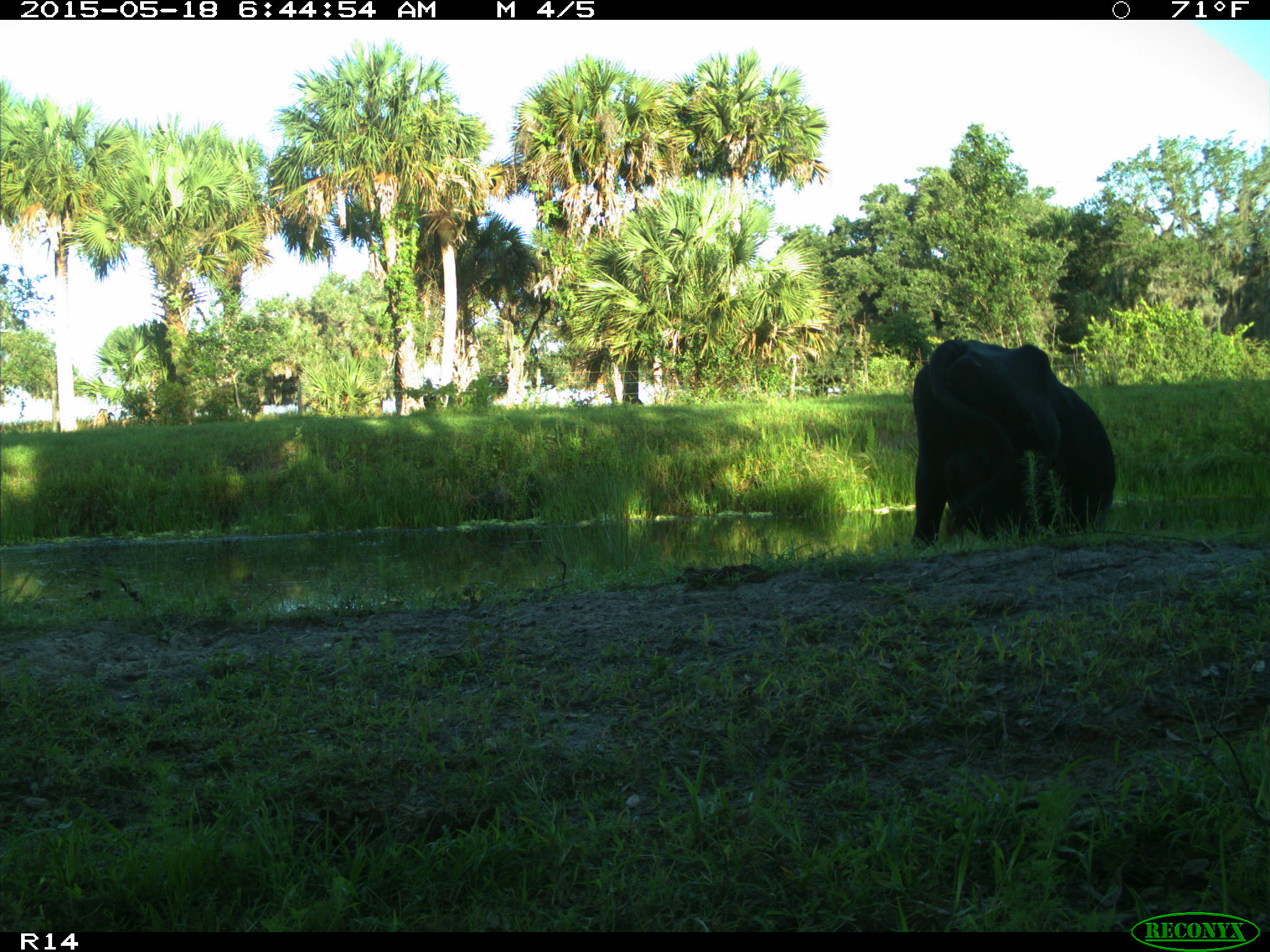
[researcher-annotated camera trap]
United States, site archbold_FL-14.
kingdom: Animalia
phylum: Chordata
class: Mammalia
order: Artiodactyla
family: Bovidae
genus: Bos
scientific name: Bos taurus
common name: domestic cow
Bos taurus (domestic cow).